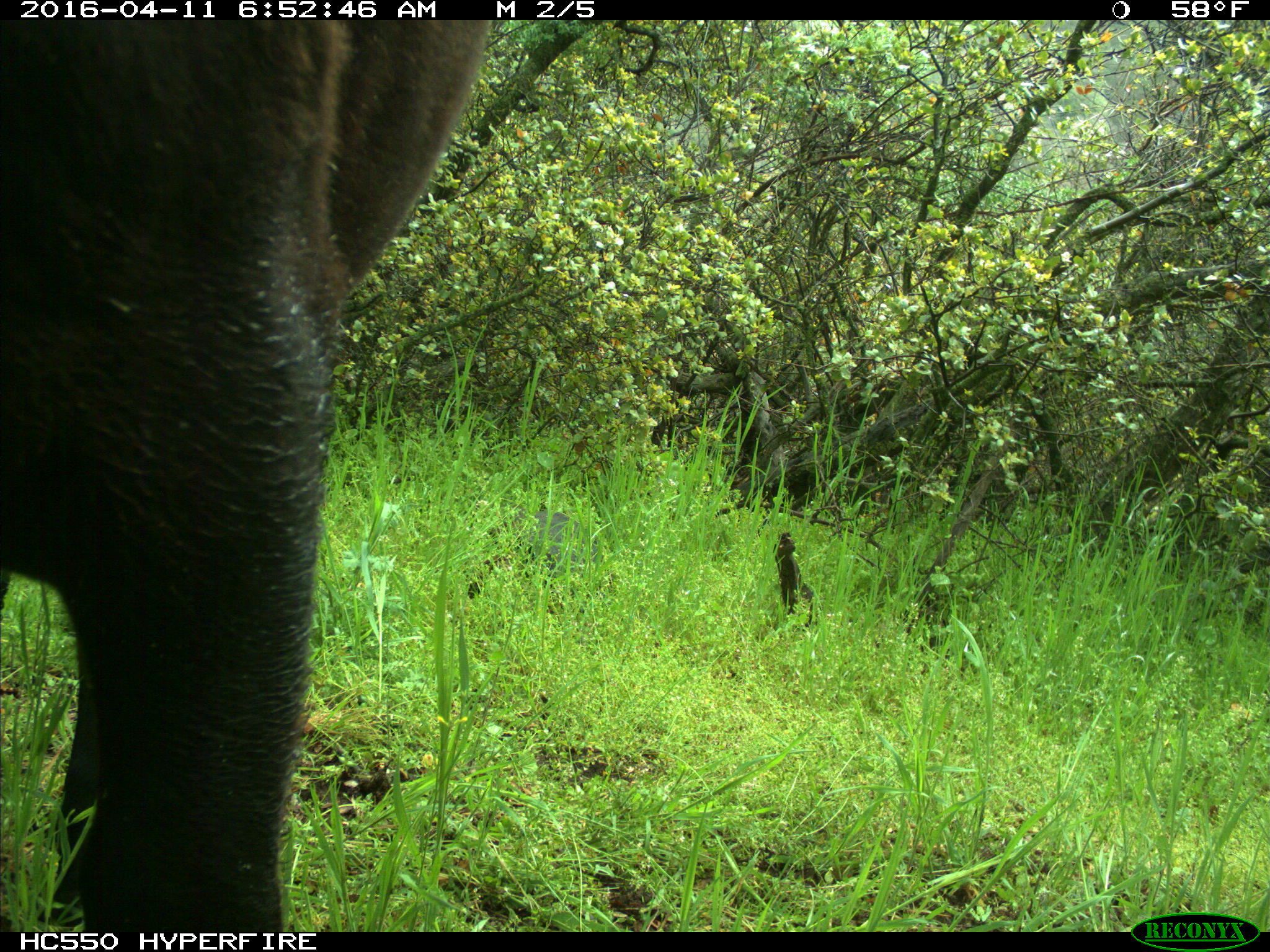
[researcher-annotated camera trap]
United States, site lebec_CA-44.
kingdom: Animalia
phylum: Chordata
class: Mammalia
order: Artiodactyla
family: Bovidae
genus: Bos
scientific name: Bos taurus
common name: domestic cow